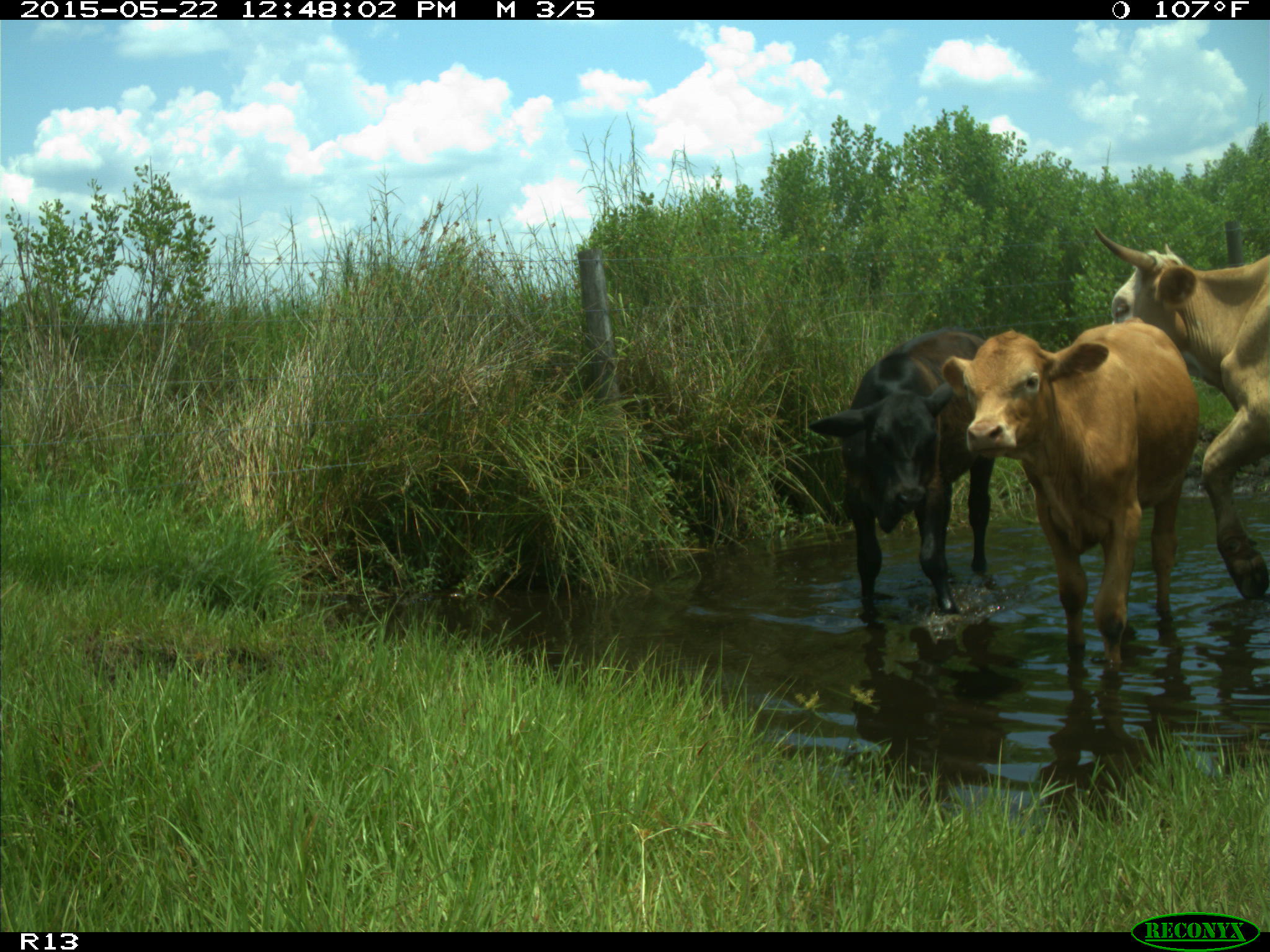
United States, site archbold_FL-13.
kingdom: Animalia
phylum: Chordata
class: Mammalia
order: Artiodactyla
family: Bovidae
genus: Bos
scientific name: Bos taurus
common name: domestic cow